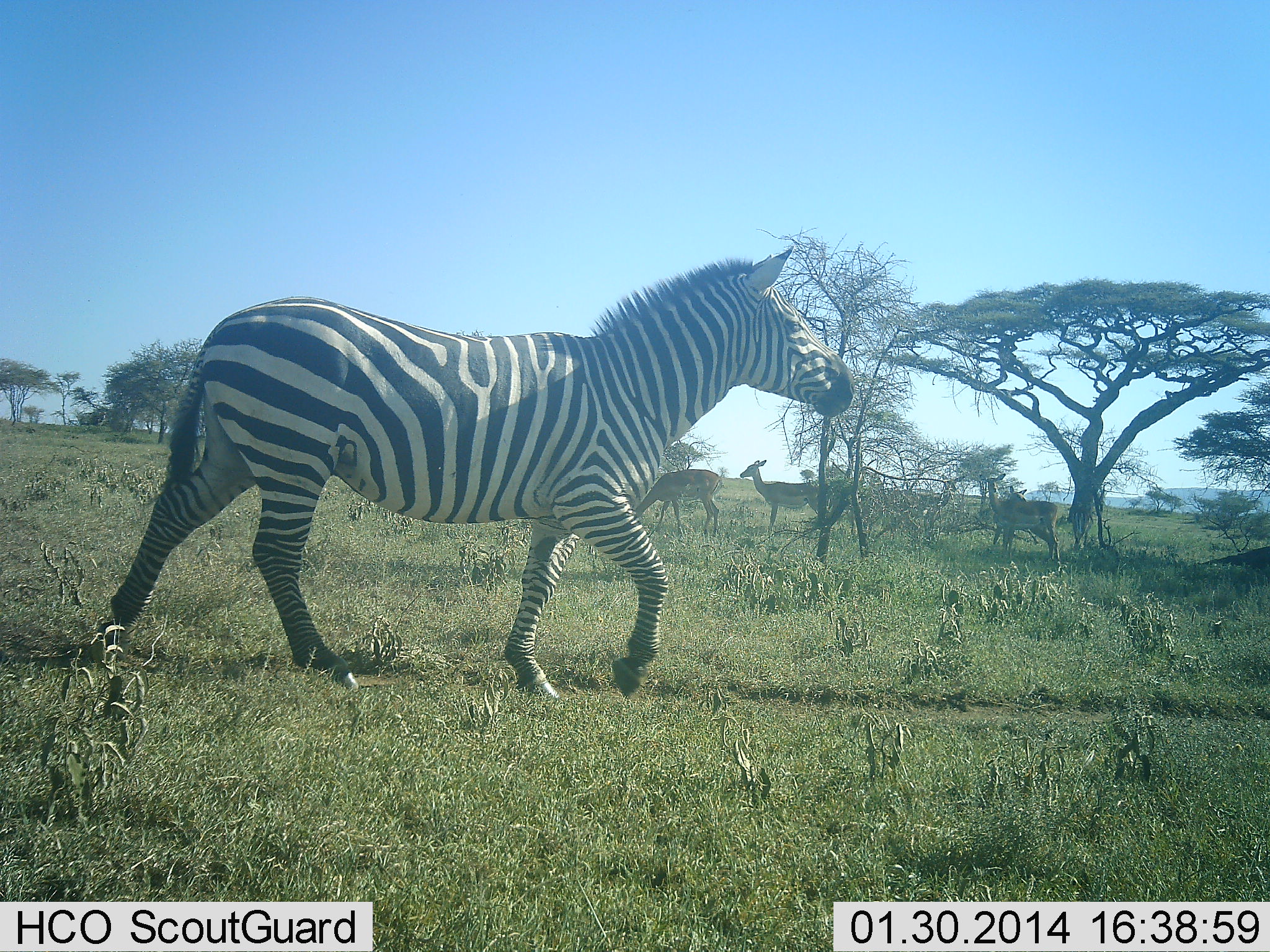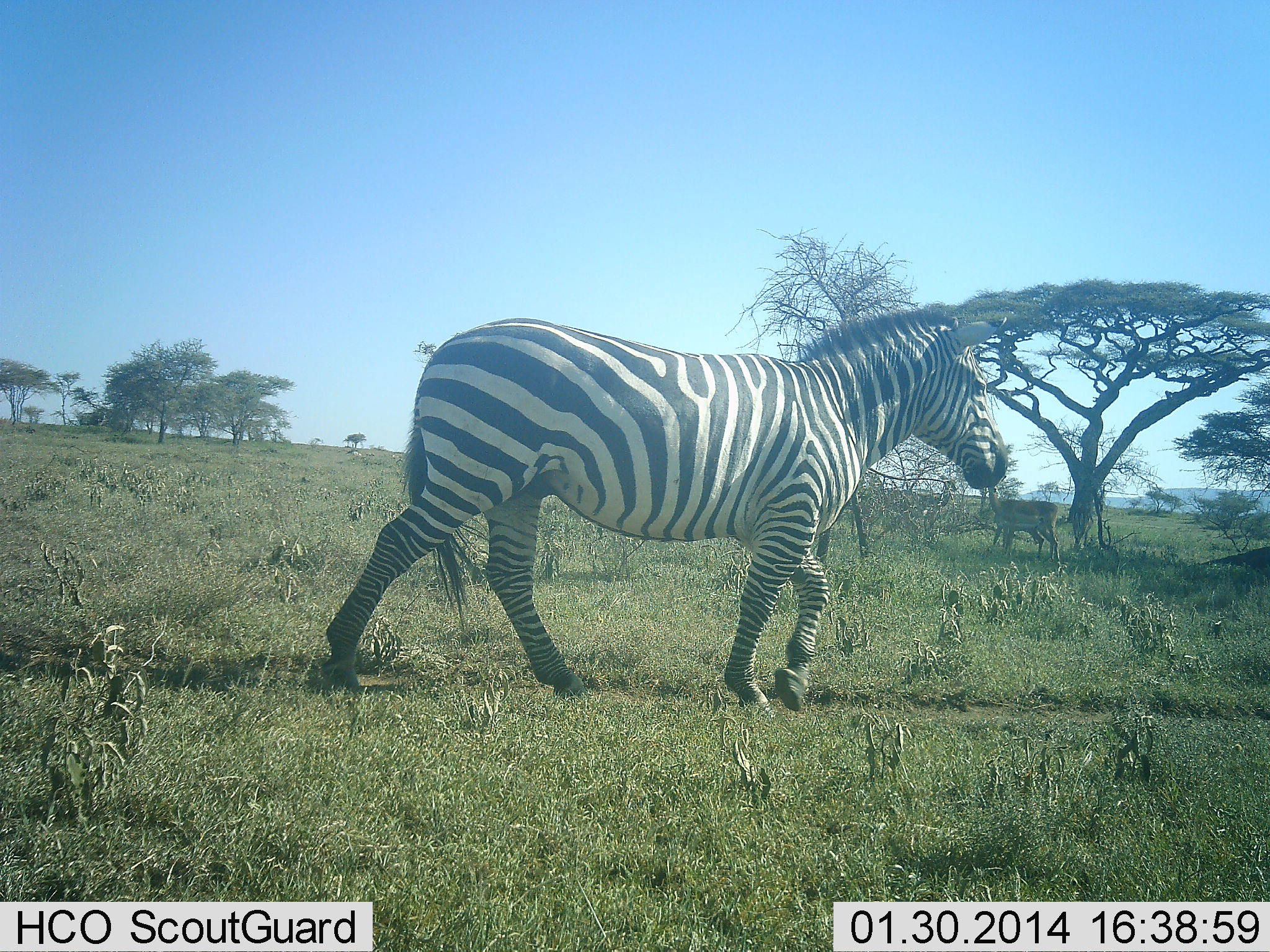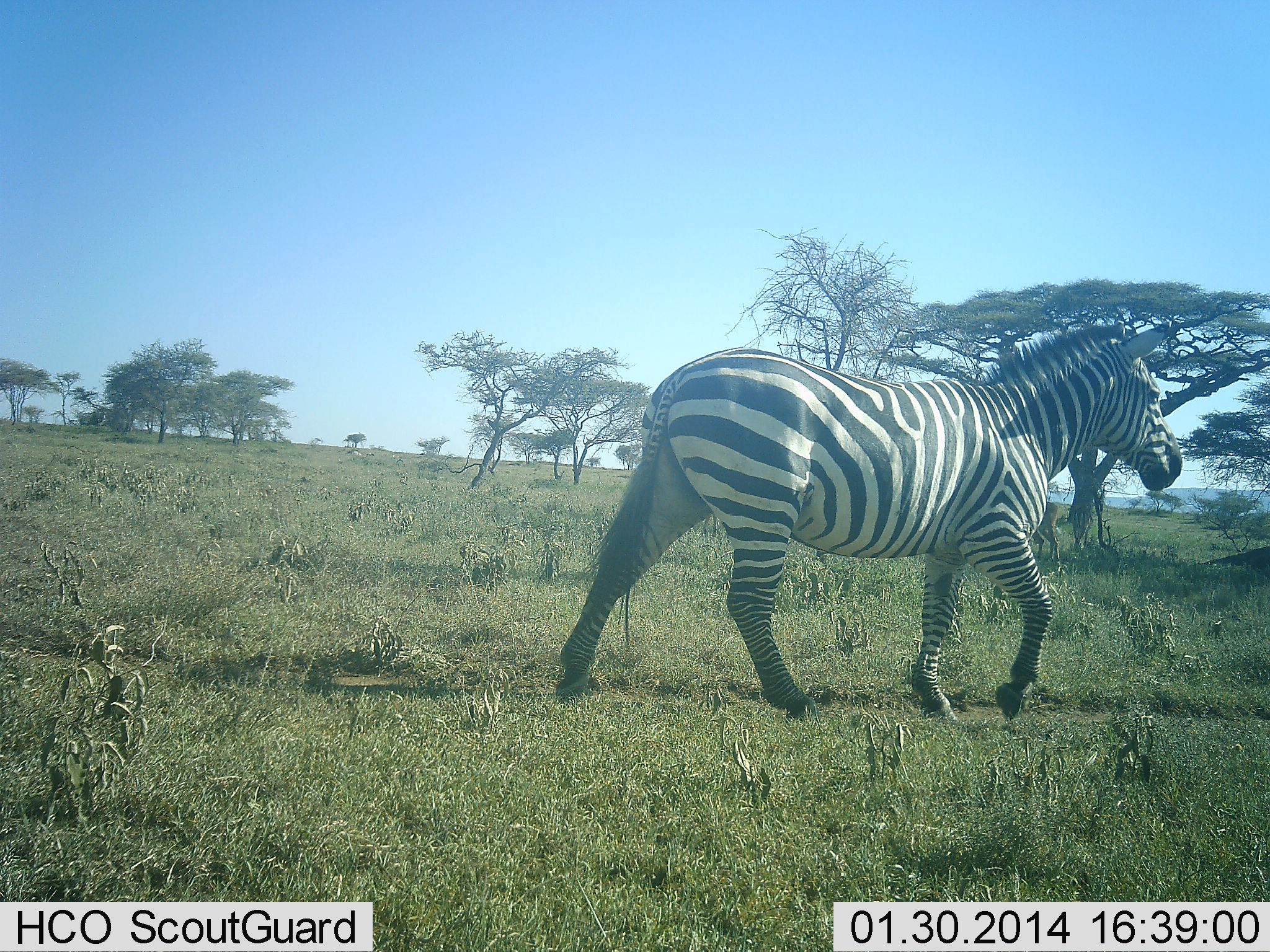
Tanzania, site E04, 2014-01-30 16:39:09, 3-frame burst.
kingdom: Animalia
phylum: Chordata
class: Mammalia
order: Artiodactyla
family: Bovidae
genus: Nanger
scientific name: Nanger granti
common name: grant's gazelle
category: gazellegrants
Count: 3.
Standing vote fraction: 83%.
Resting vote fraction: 6%.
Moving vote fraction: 6%.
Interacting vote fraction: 0%.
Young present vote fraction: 0%.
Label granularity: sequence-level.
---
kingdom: Animalia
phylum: Chordata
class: Mammalia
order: Perissodactyla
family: Equidae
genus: Equus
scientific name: Equus quagga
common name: plains zebra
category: zebra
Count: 1.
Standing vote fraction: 5%.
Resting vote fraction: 0%.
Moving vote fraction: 97%.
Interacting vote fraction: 0%.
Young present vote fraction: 0%.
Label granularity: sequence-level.